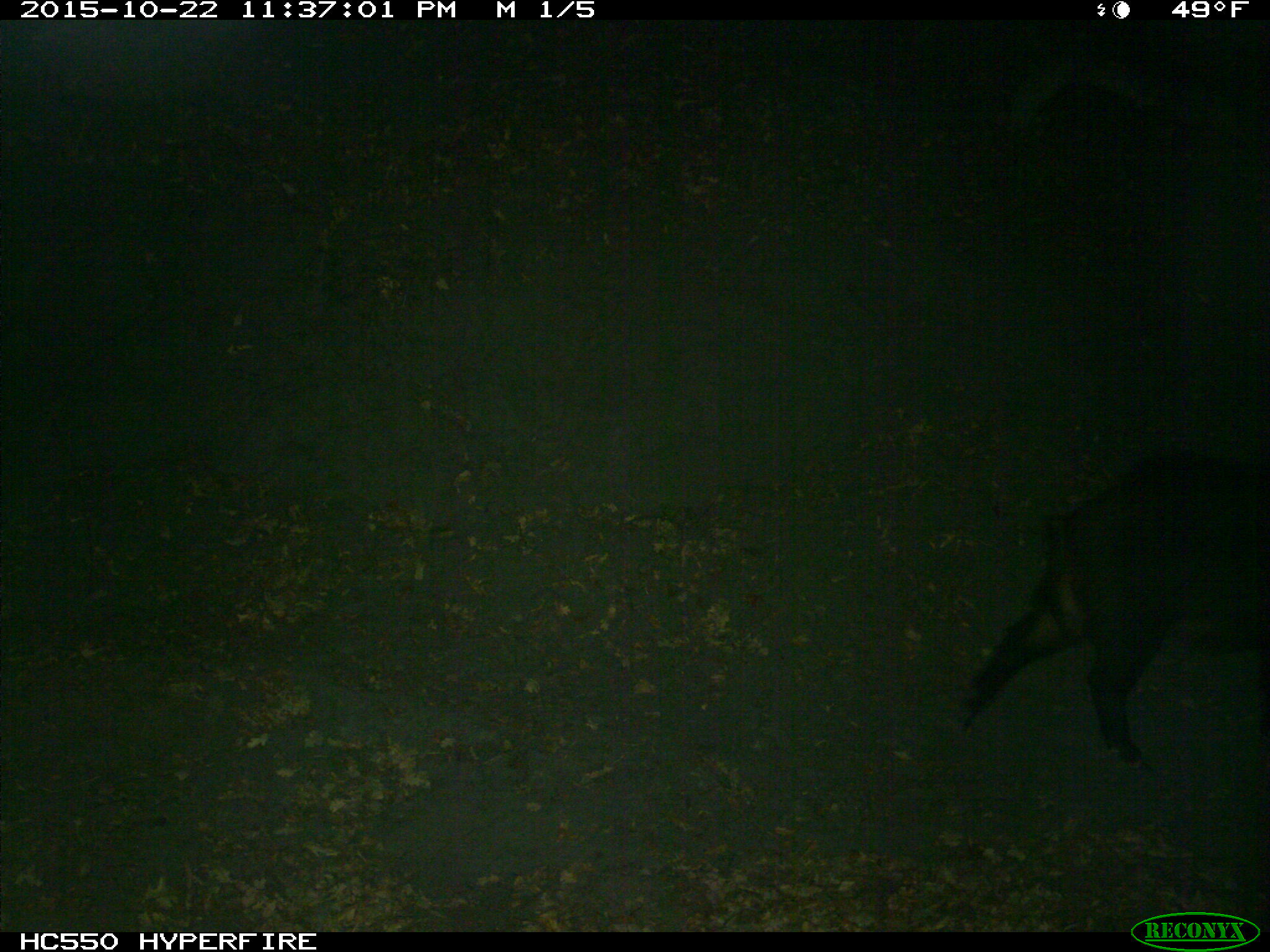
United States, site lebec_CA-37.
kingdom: Animalia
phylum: Chordata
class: Mammalia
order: Artiodactyla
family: Suidae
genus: Sus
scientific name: Sus scrofa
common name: wild boar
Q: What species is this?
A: Sus scrofa (wild boar).